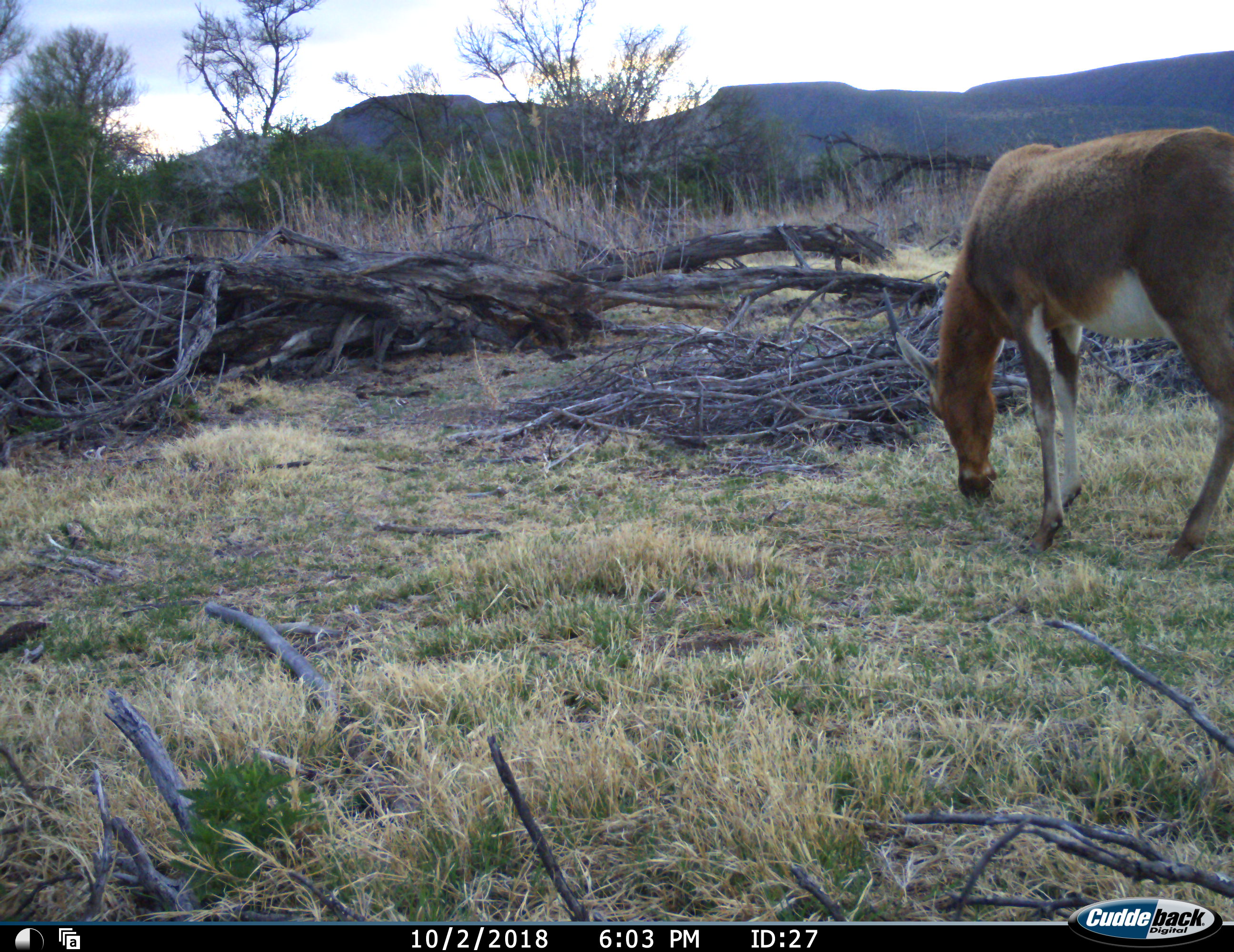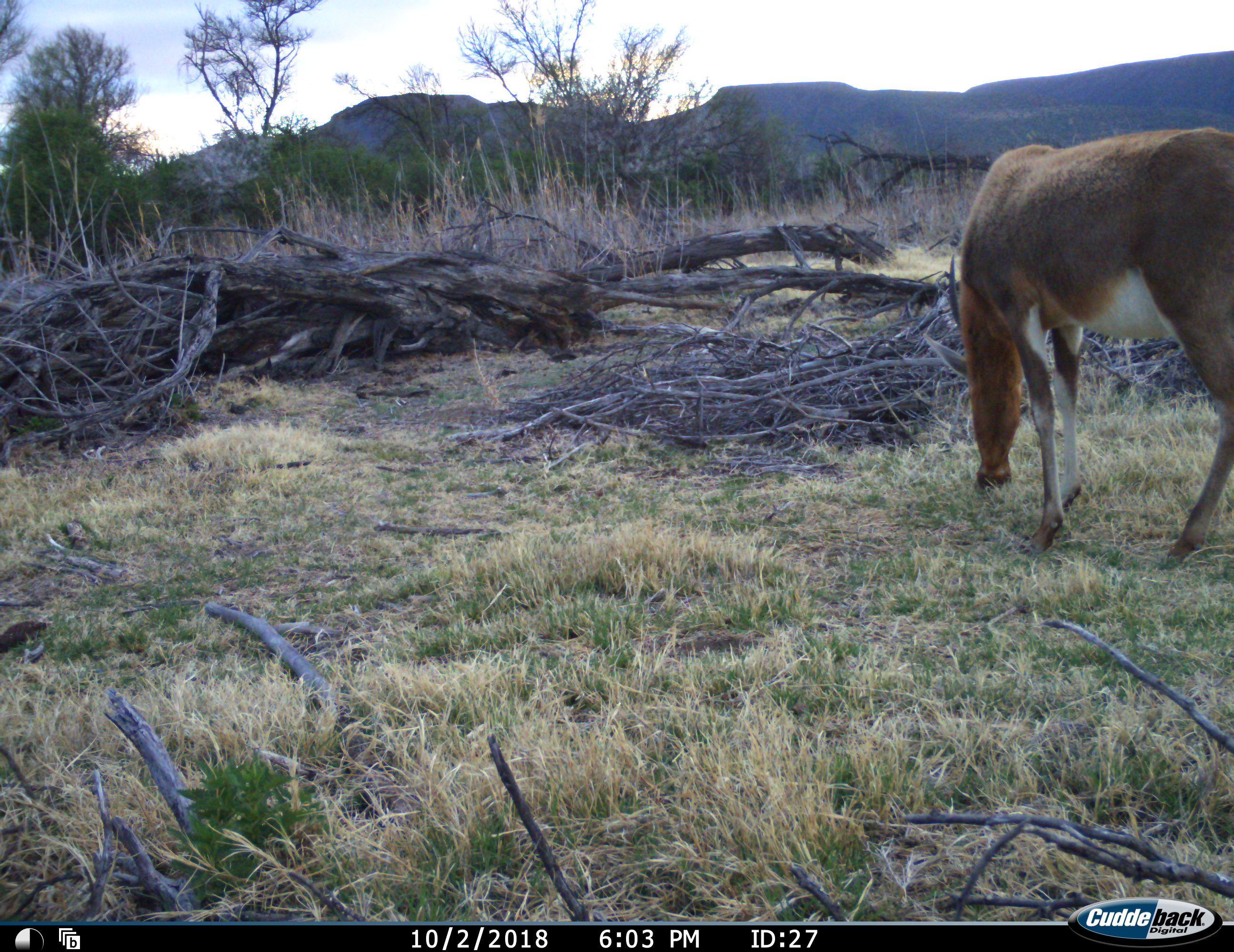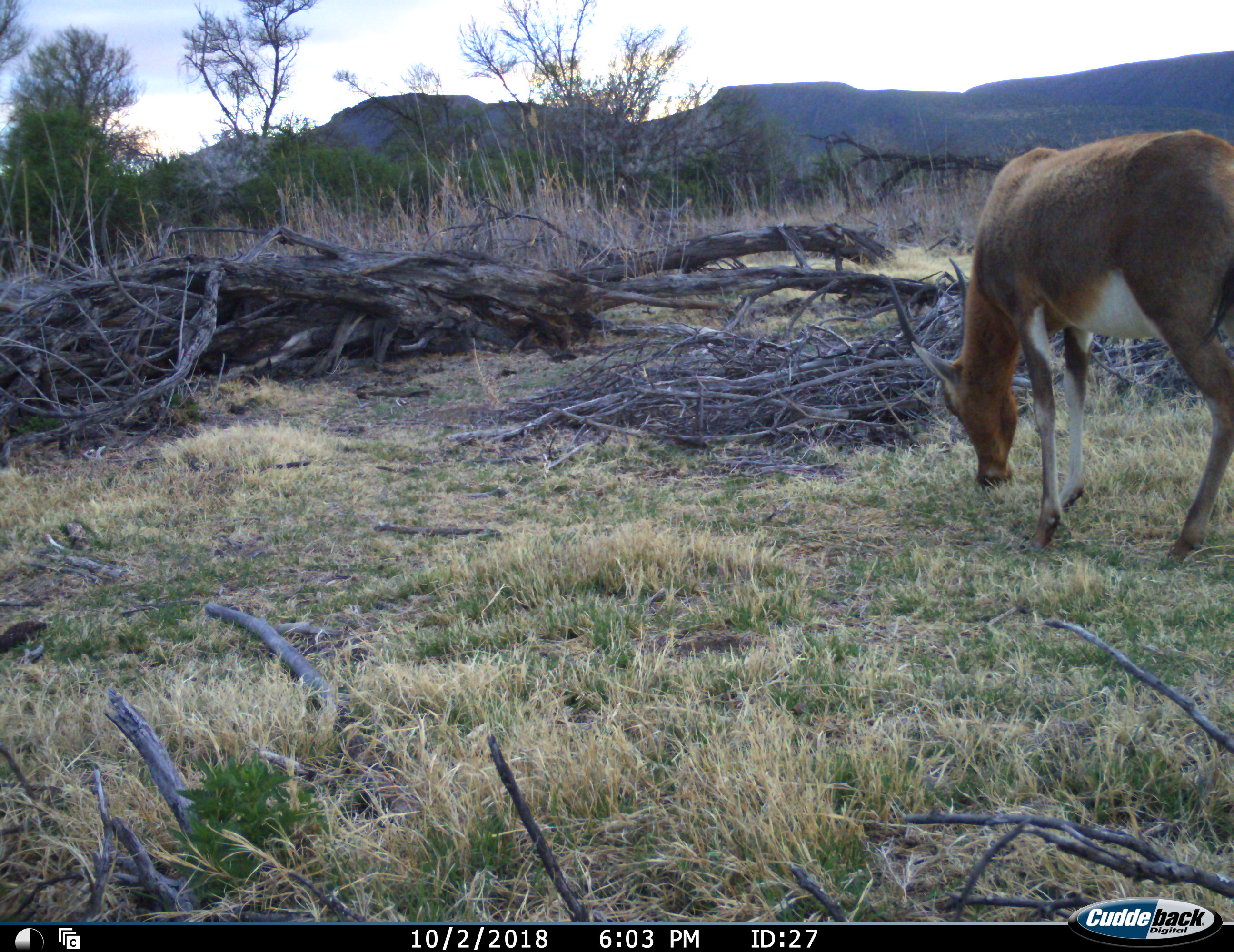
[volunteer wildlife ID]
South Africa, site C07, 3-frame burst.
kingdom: Animalia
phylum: Chordata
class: Mammalia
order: Artiodactyla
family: Bovidae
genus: Damaliscus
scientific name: Damaliscus pygargus phillipsi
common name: blesbok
Blesbok (Damaliscus pygargus phillipsi), count 1. Behavior (volunteer vote fractions): standing 11%, resting 0%, moving 11%, interacting 0%. Young present (vote fraction): 0%. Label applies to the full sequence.